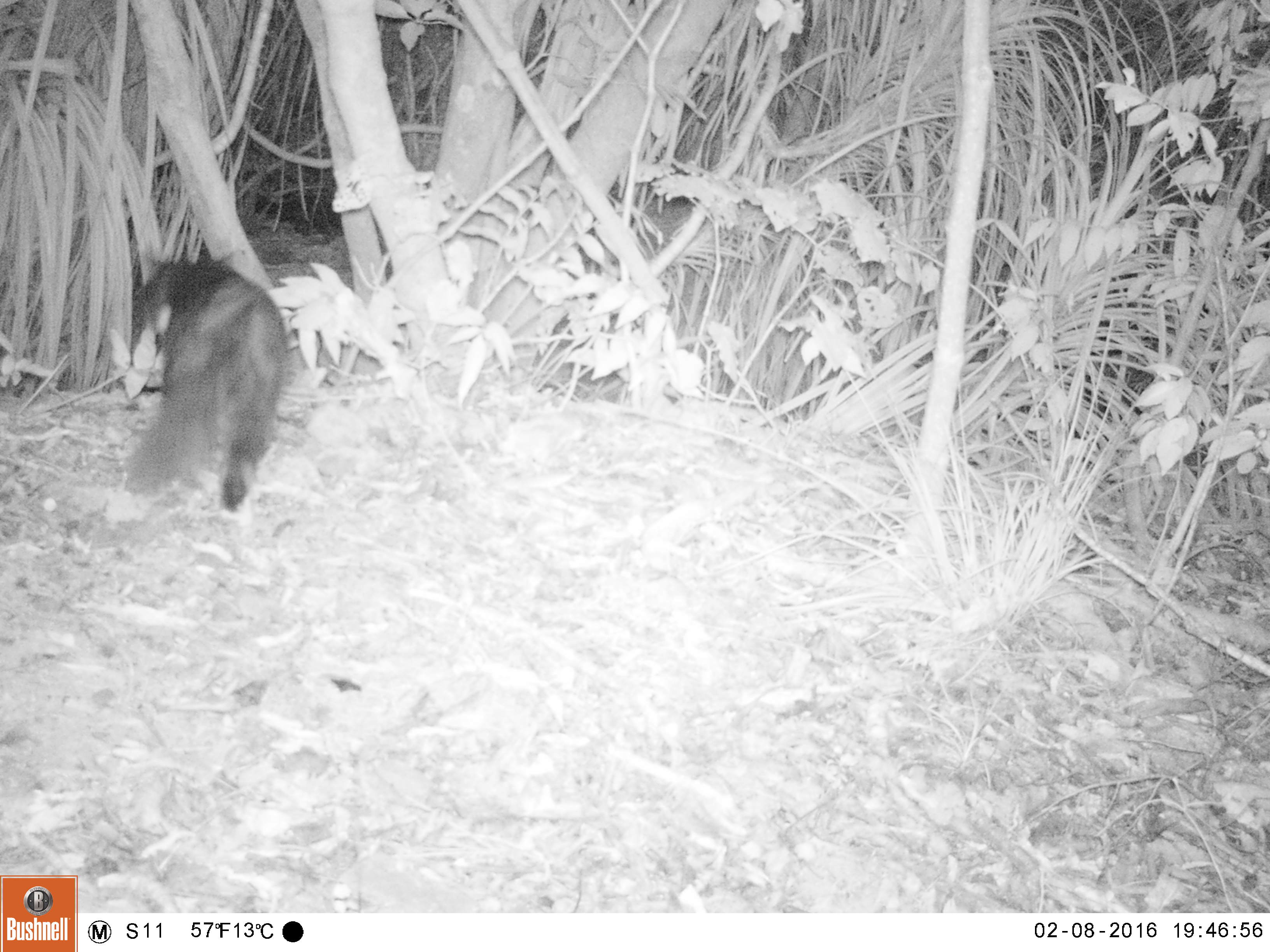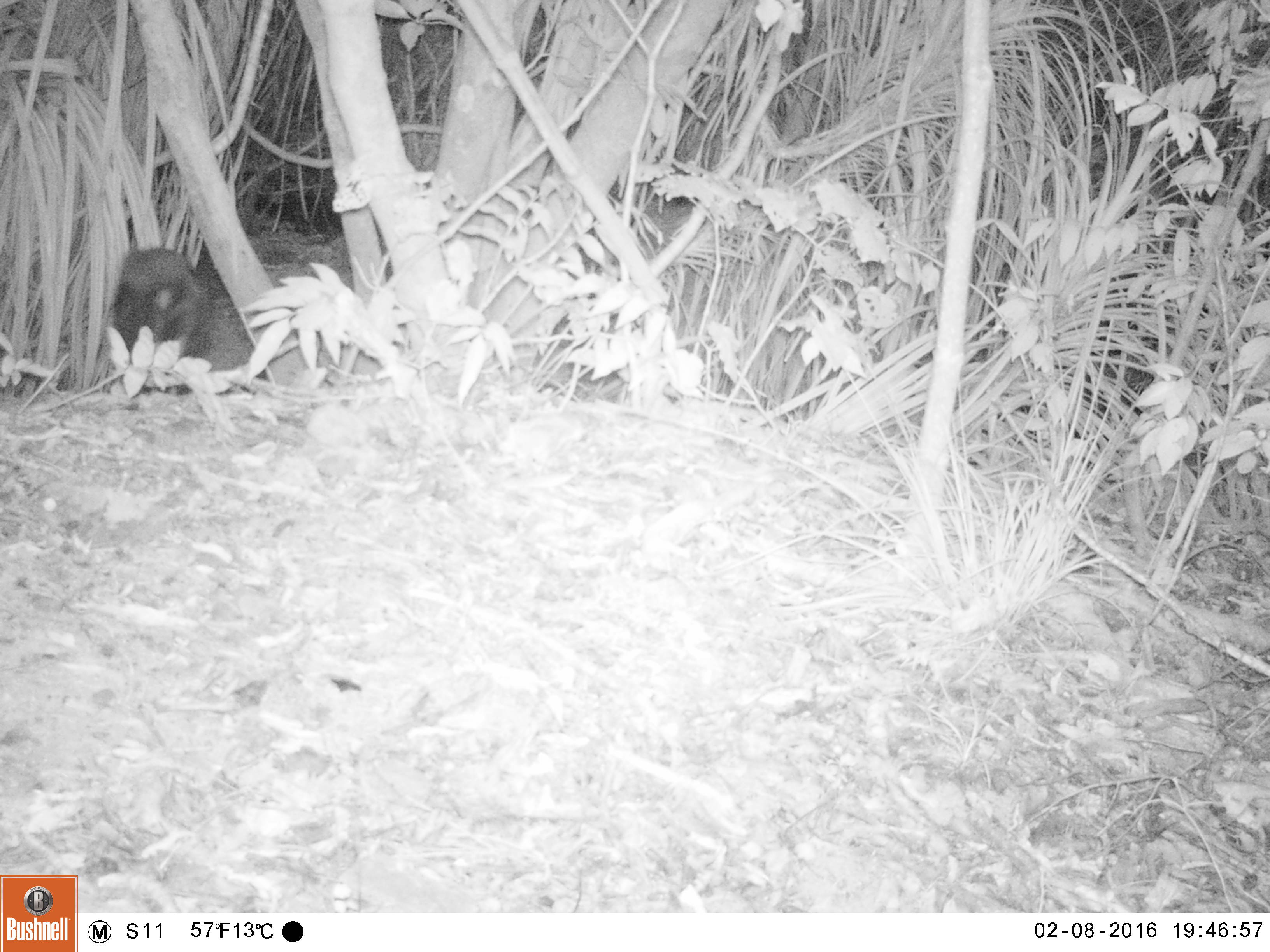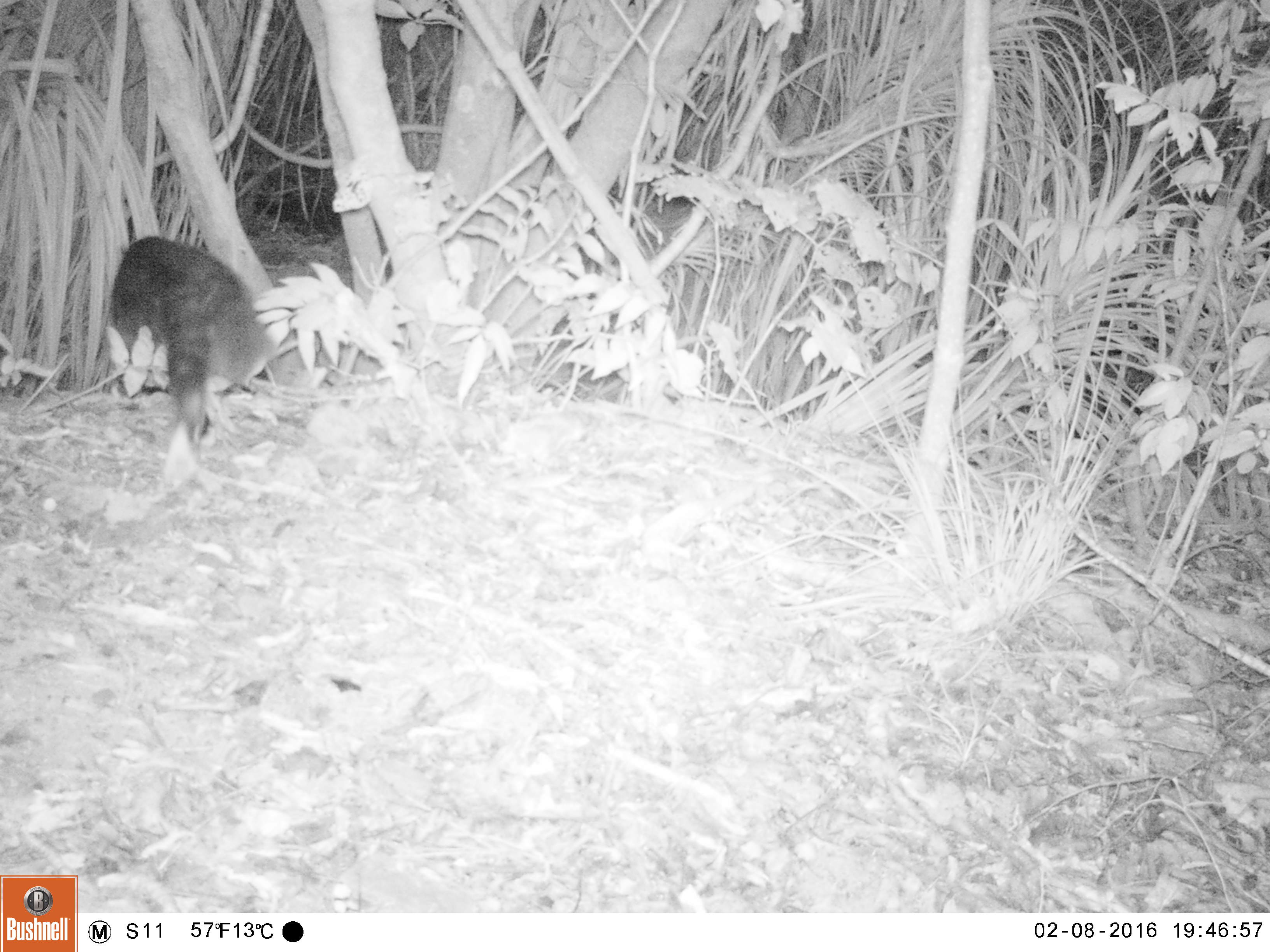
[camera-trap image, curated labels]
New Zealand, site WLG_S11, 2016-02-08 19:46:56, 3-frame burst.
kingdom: Animalia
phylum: Chordata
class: Mammalia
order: Carnivora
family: Felidae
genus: Felis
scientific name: Felis catus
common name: domestic cat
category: cat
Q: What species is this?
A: Cat (domestic cat) (Felis catus).